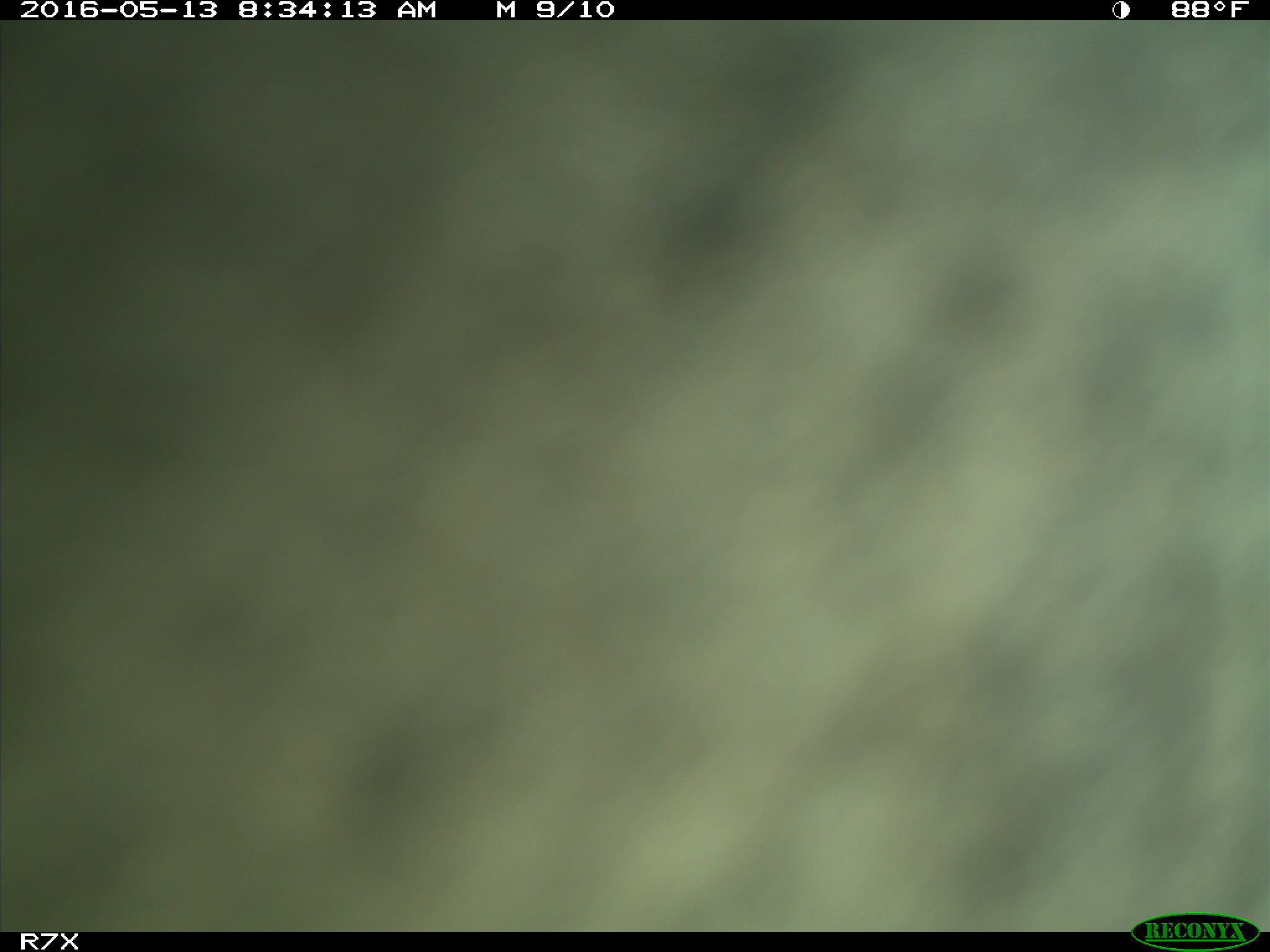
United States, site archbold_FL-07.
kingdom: Animalia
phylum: Chordata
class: Mammalia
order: Artiodactyla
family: Bovidae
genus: Bos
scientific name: Bos taurus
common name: domestic cow